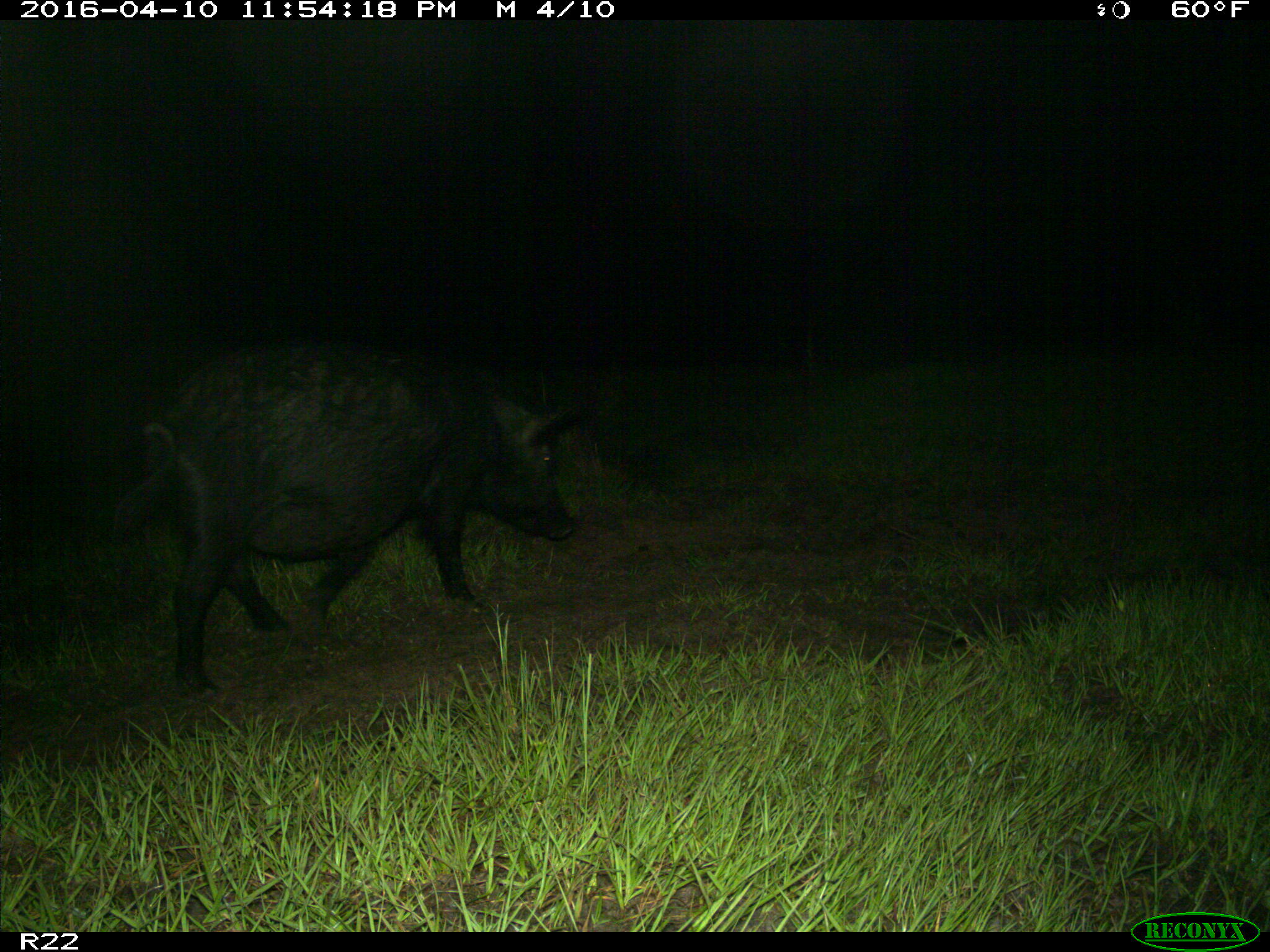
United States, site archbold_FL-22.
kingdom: Animalia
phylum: Chordata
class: Mammalia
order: Artiodactyla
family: Suidae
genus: Sus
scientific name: Sus scrofa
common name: wild boar